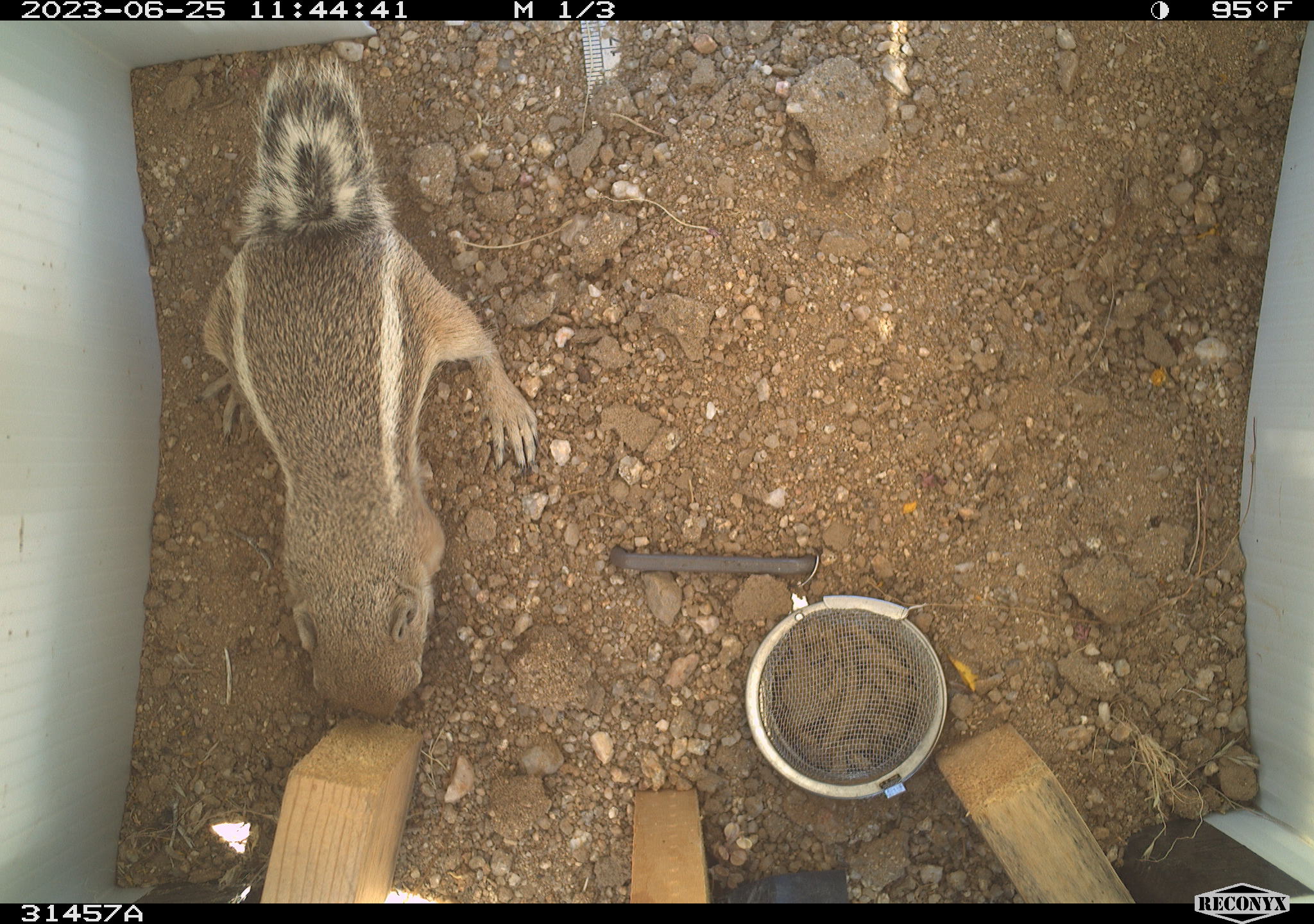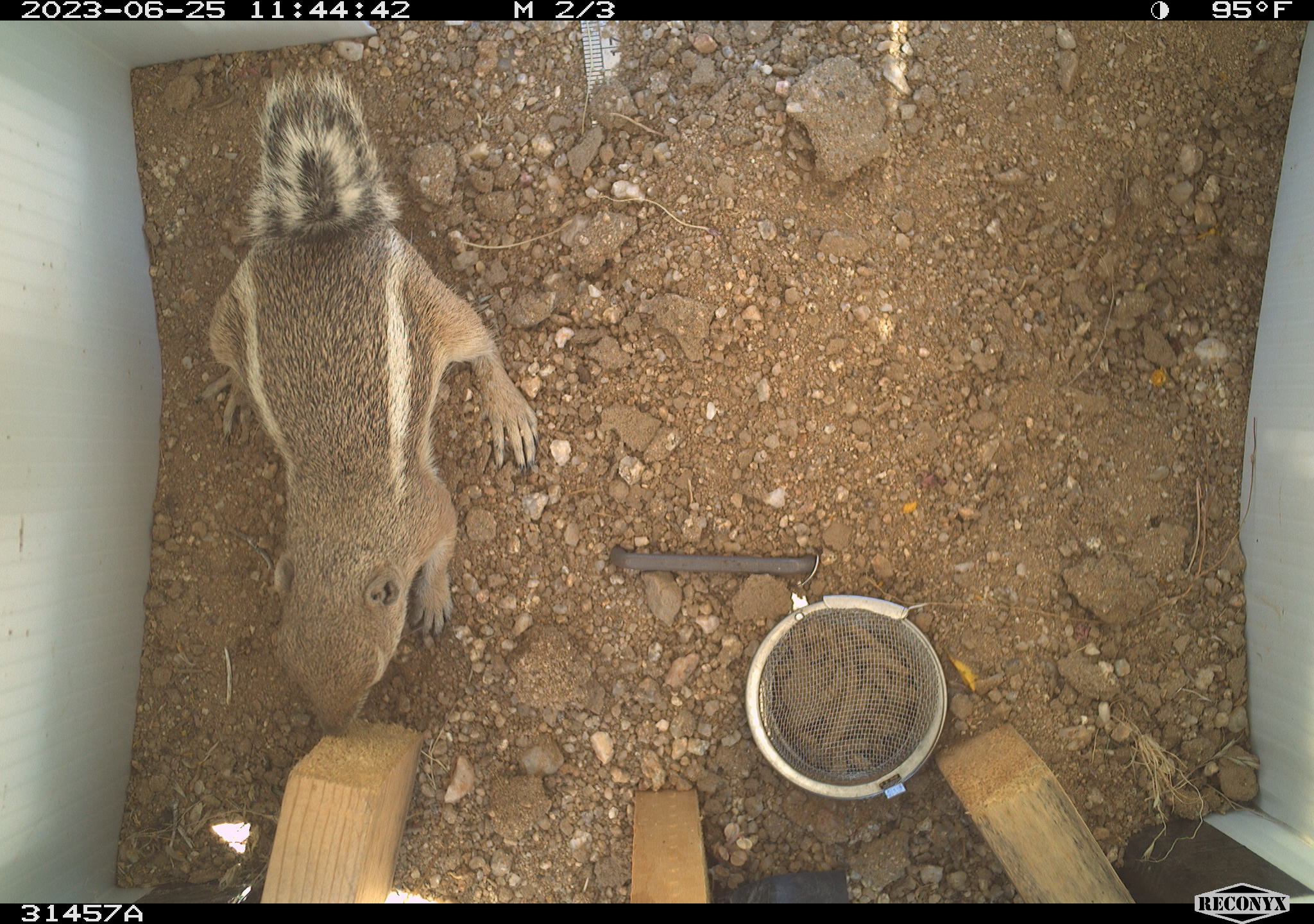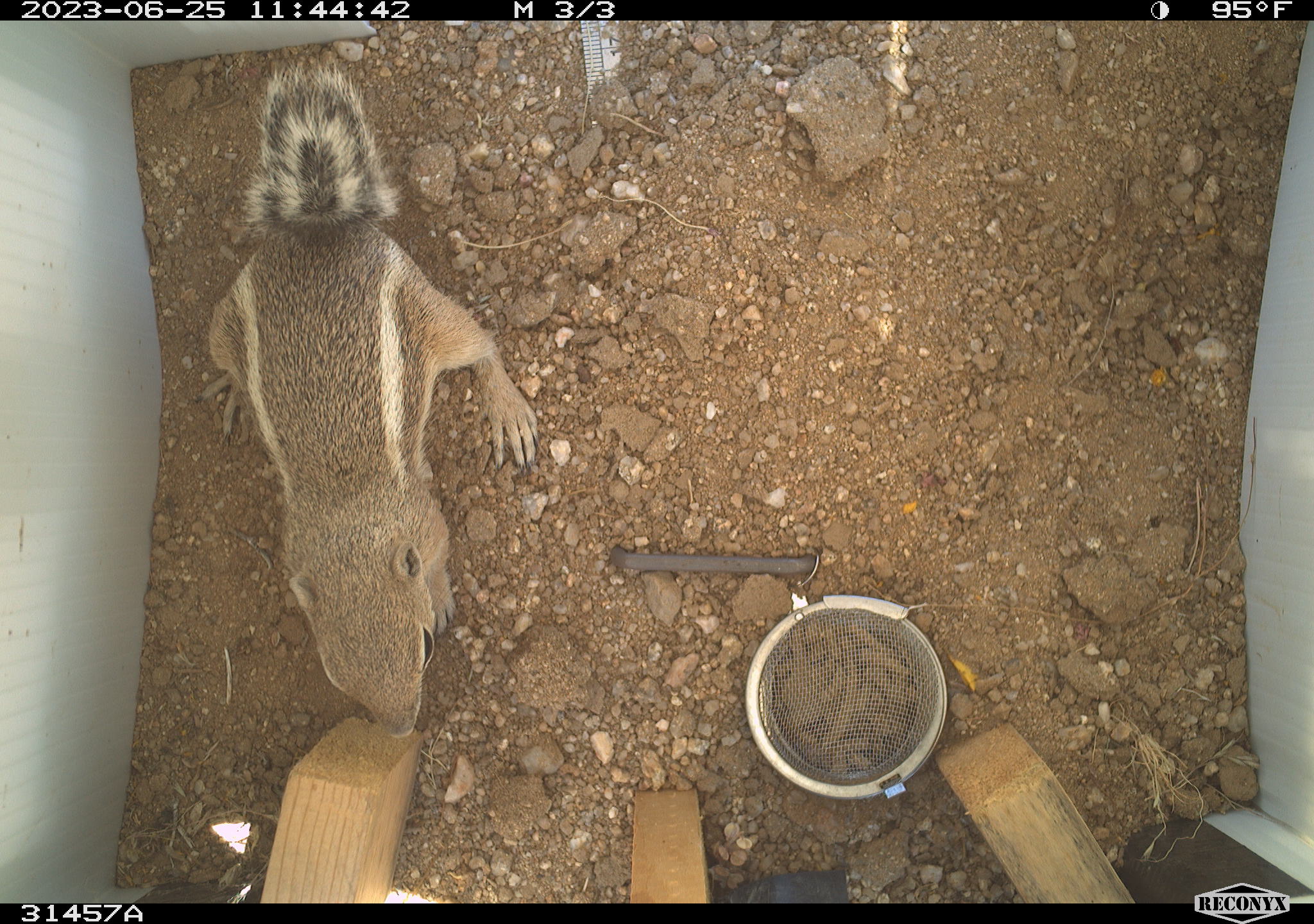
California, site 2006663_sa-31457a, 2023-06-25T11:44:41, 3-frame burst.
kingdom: Animalia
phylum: Chordata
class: Mammalia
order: Rodentia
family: Sciuridae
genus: Ammospermophilus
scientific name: Ammospermophilus leucurus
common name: white-tailed antelope squirrel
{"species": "white-tailed antelope squirrel (Ammospermophilus leucurus)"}